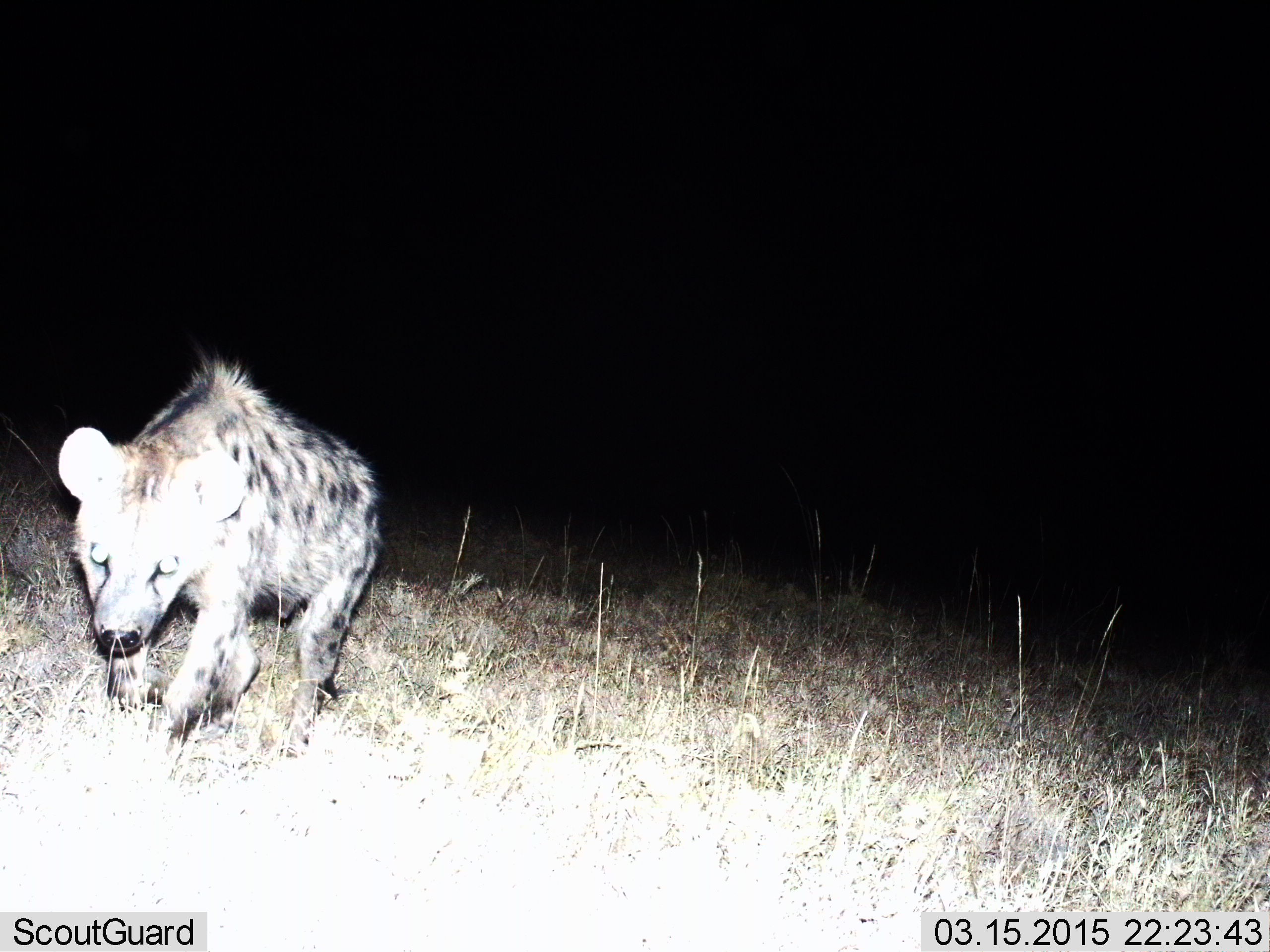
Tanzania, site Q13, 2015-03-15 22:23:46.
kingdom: Animalia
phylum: Chordata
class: Mammalia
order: Carnivora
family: Hyaenidae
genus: Crocuta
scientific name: Crocuta crocuta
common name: spotted hyena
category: hyenaspotted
Hyenaspotted (spotted hyena) (Crocuta crocuta), count 1. Behavior (volunteer vote fractions): standing 10%, resting 0%, moving 100%, interacting 0%. Young present (vote fraction): 0%. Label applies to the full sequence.